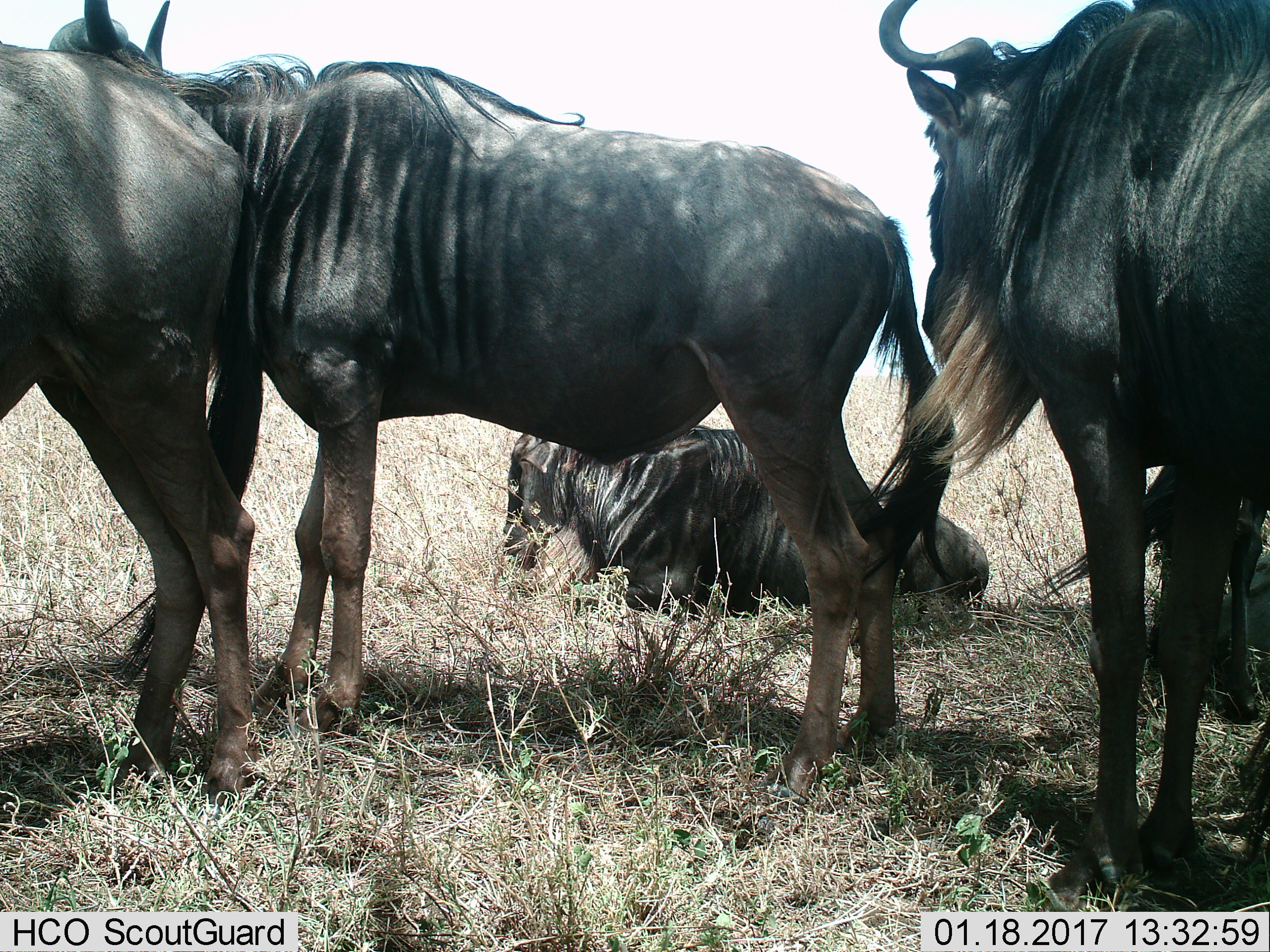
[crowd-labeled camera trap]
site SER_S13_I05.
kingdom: Animalia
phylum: Chordata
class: Mammalia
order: Artiodactyla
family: Bovidae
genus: Connochaetes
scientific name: Connochaetes taurinus taurinus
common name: blue wildebeest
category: wildebeestblue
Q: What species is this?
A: Wildebeestblue (blue wildebeest) (Connochaetes taurinus taurinus).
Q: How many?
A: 5.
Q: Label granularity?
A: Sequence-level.